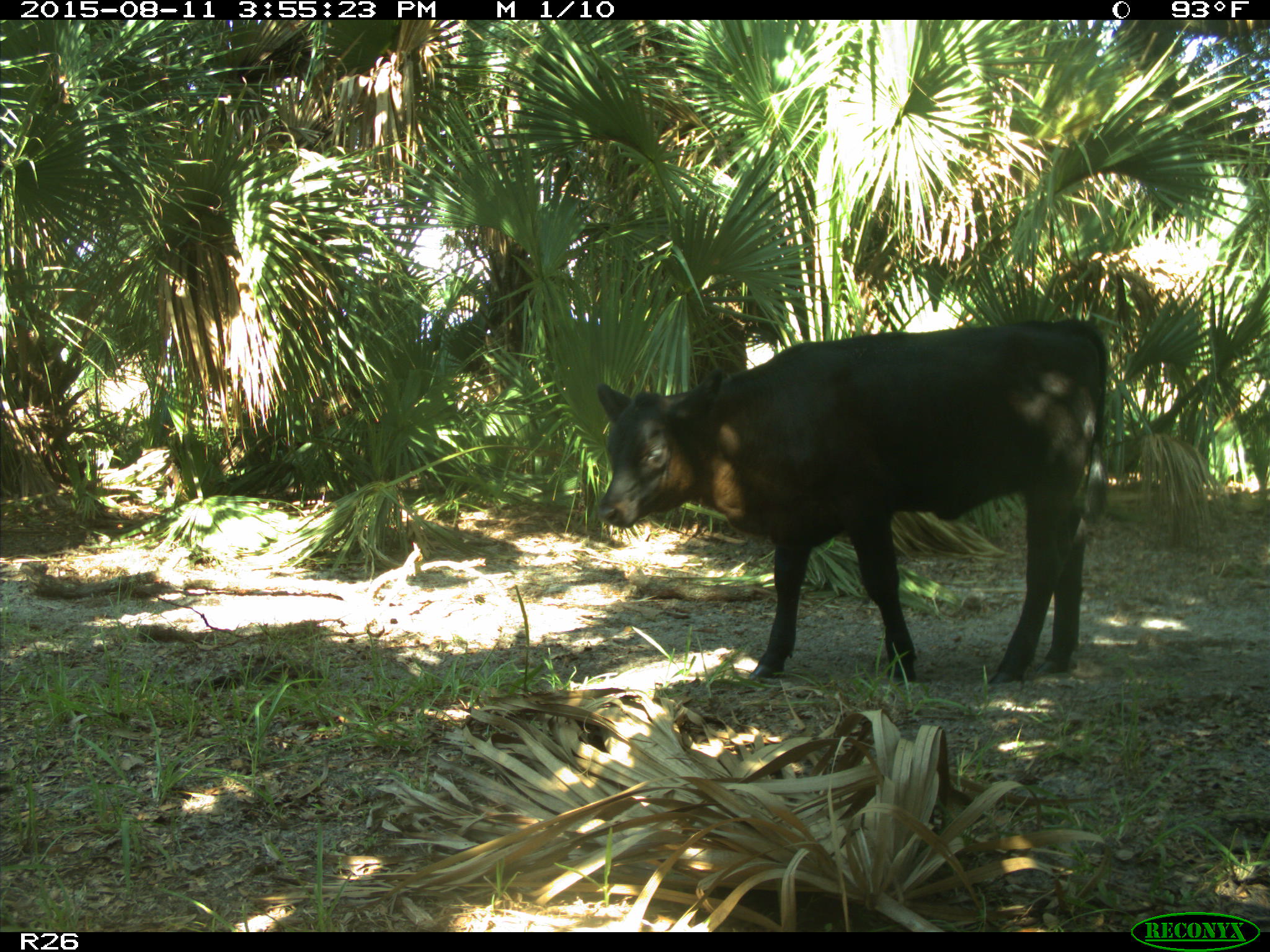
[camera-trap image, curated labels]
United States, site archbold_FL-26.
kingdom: Animalia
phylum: Chordata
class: Mammalia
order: Artiodactyla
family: Bovidae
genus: Bos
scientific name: Bos taurus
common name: domestic cow